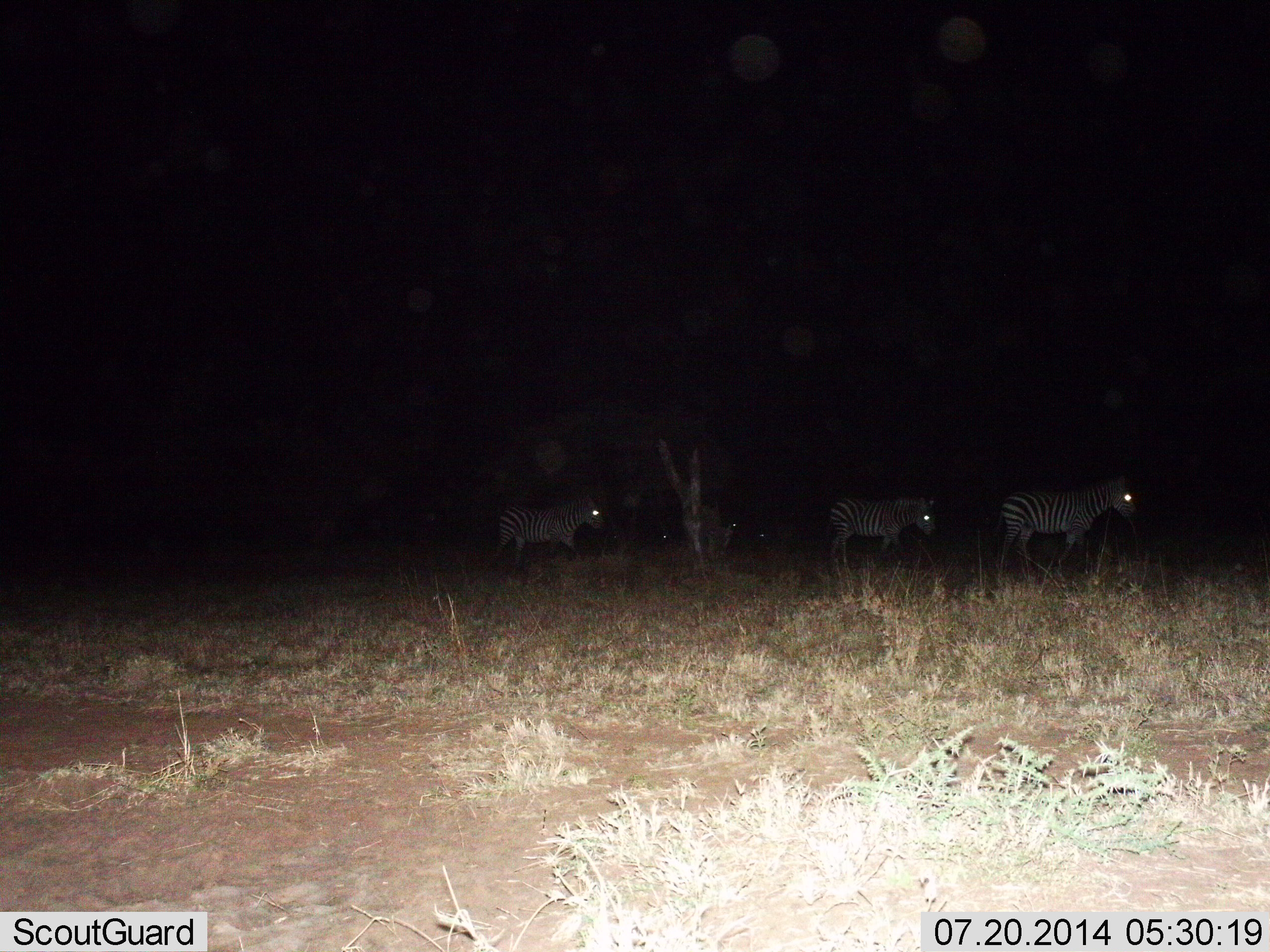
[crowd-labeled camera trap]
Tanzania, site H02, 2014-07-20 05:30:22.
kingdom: Animalia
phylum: Chordata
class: Mammalia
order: Perissodactyla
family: Equidae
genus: Equus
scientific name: Equus quagga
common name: plains zebra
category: zebra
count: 3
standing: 40%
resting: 0%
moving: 60%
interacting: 0%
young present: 10%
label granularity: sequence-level